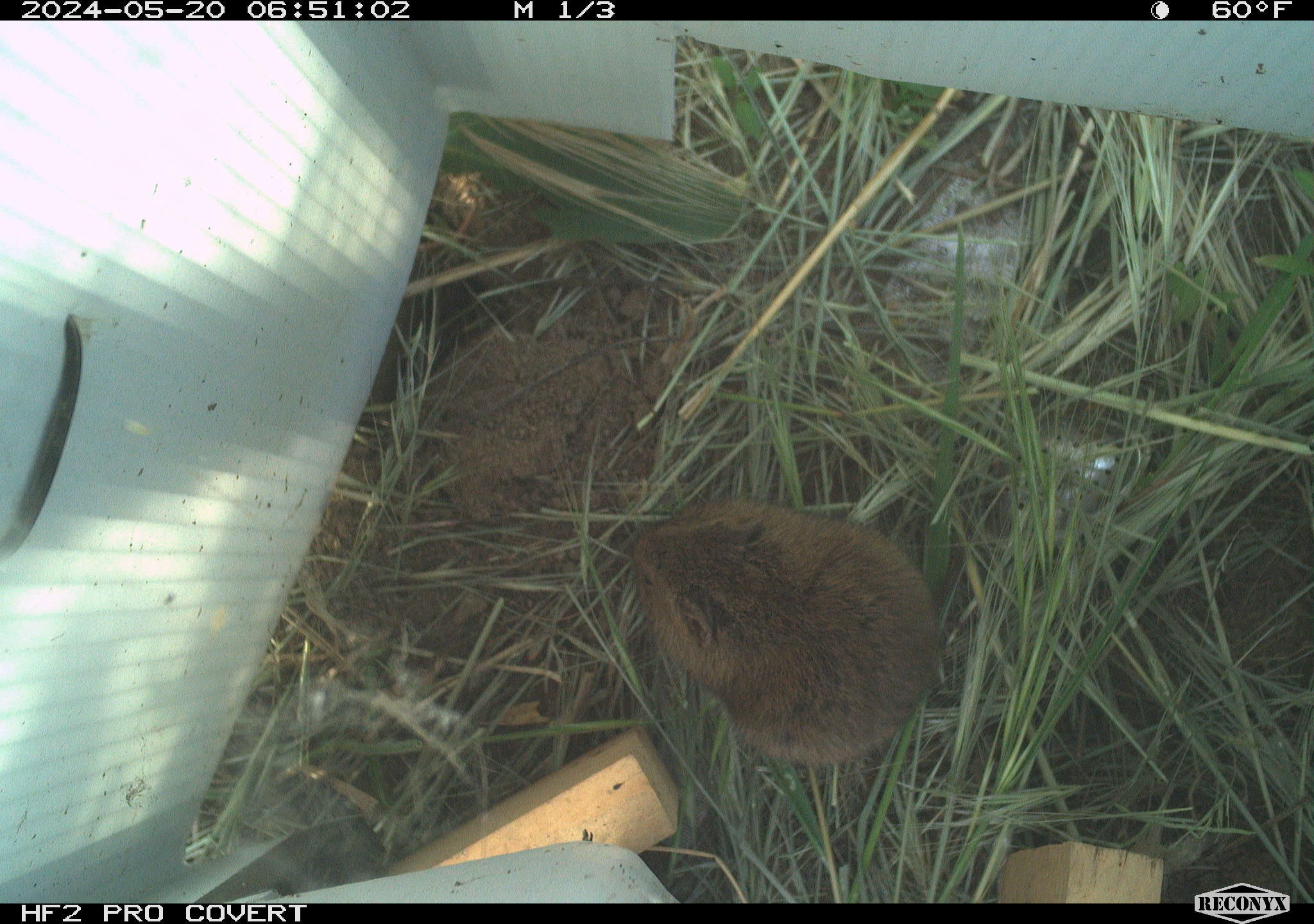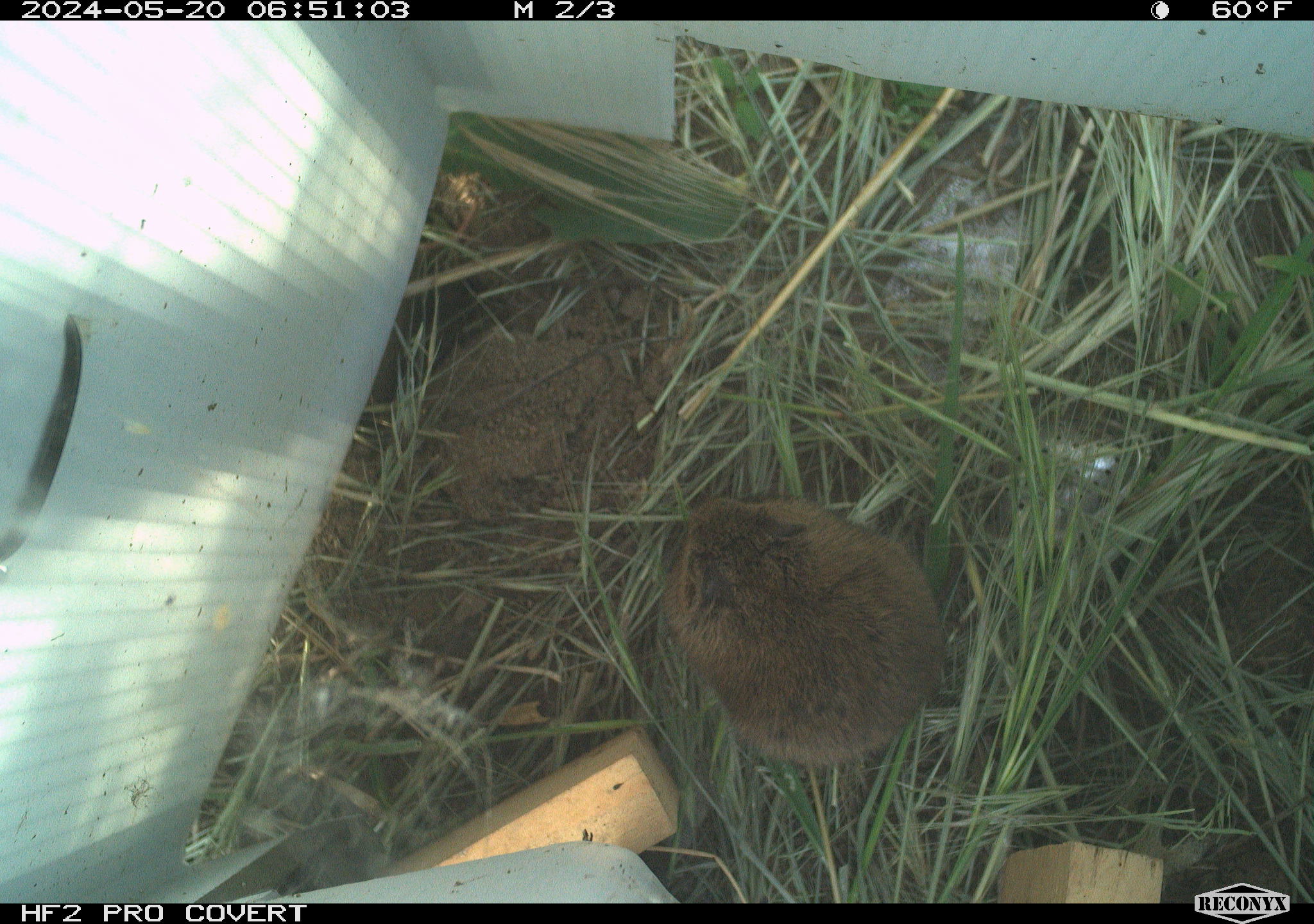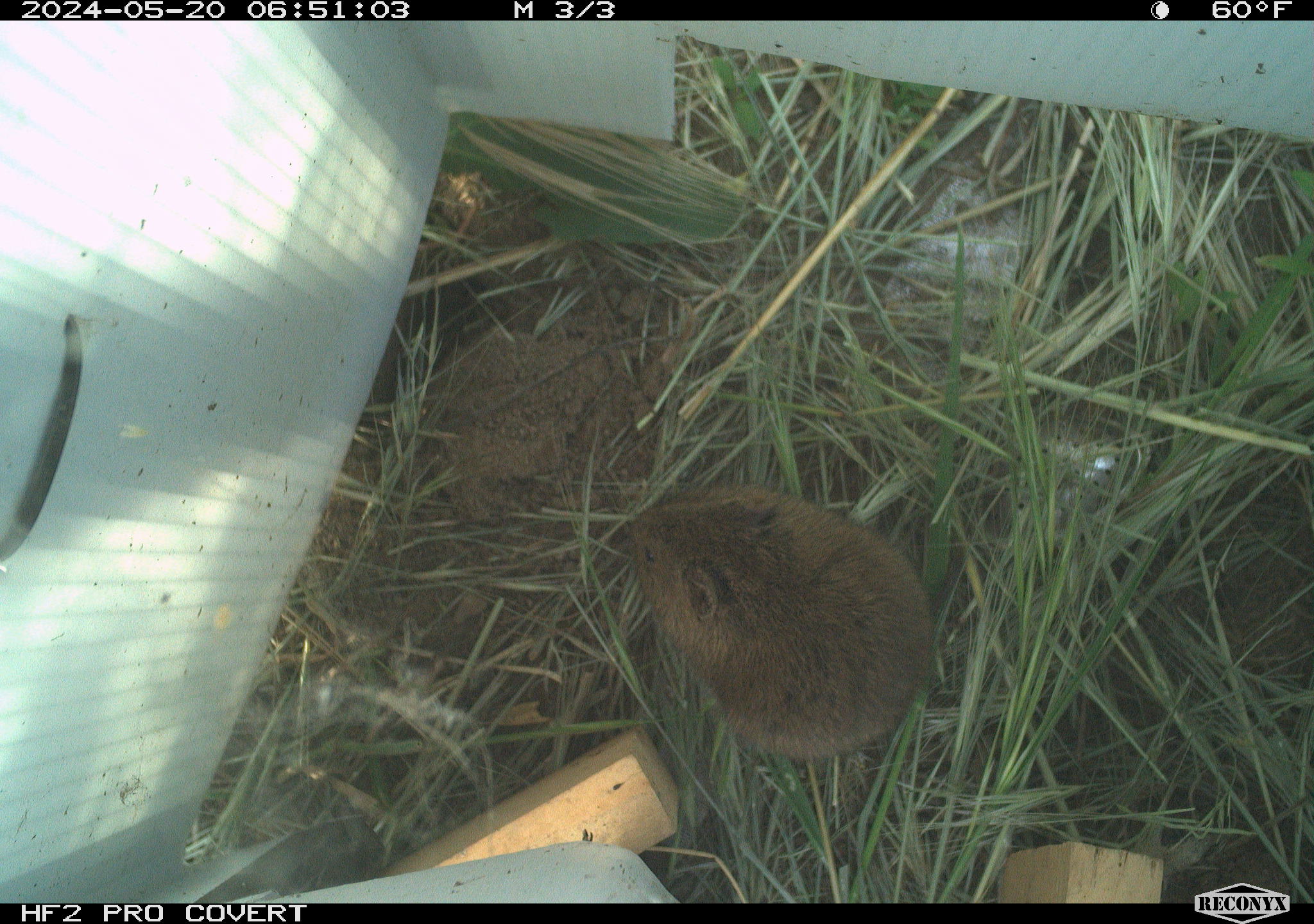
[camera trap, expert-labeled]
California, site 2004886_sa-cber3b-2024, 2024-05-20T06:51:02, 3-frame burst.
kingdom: Animalia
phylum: Chordata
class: Mammalia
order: Rodentia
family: Cricetidae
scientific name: Arvicolinae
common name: voles, lemmings, and muskrats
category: arvicolinae subfamily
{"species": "arvicolinae subfamily (voles, lemmings, and muskrats) (Arvicolinae)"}